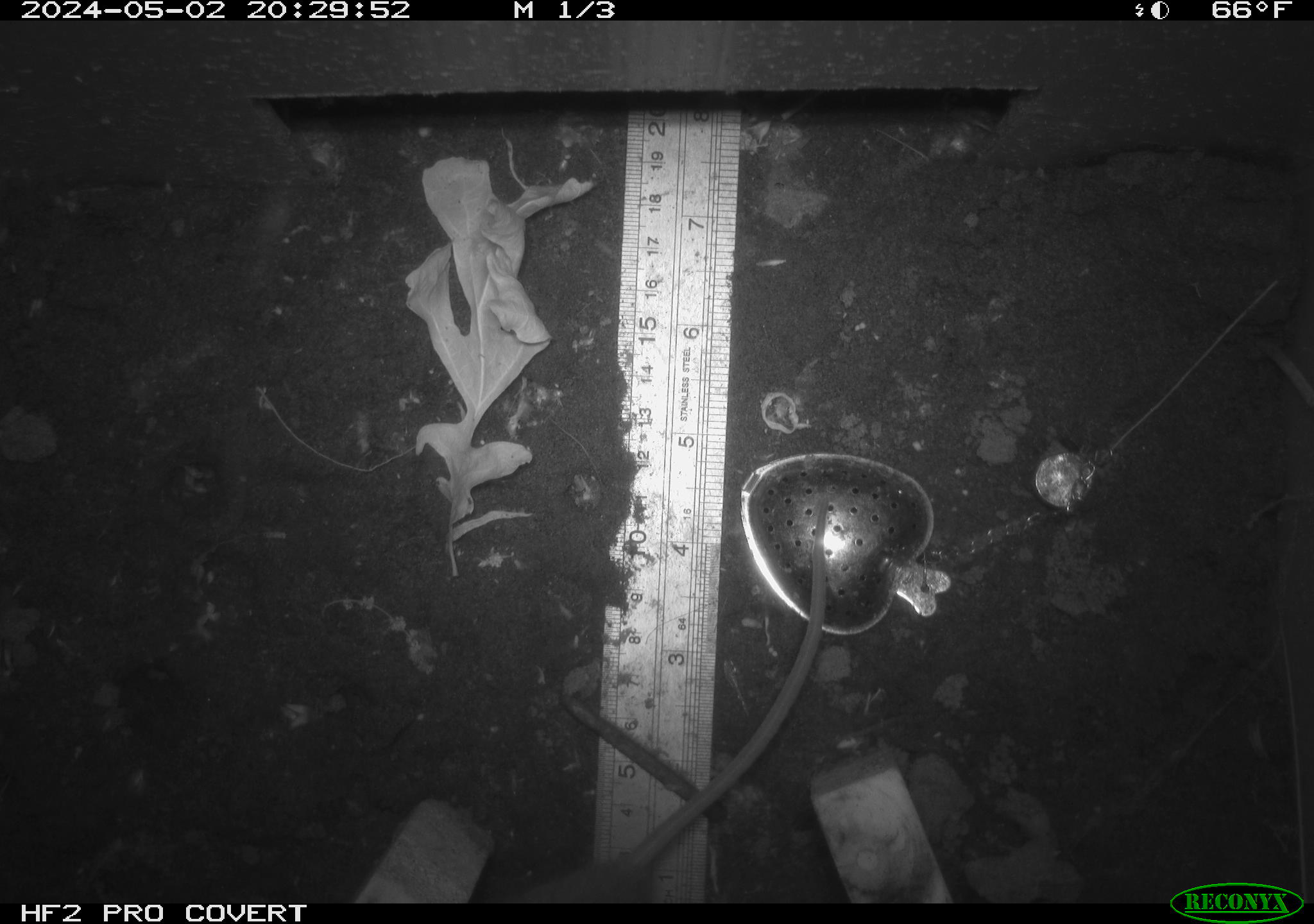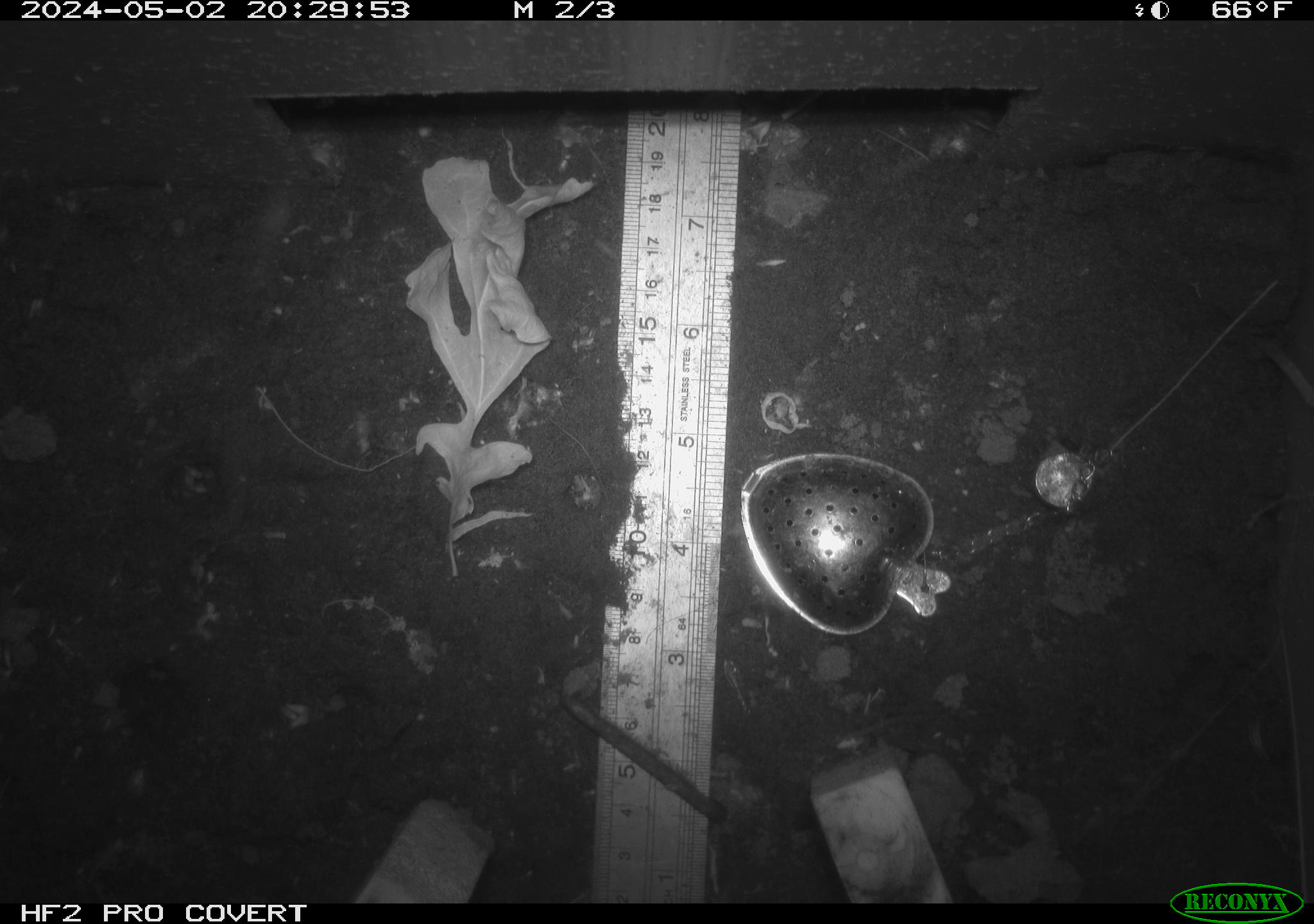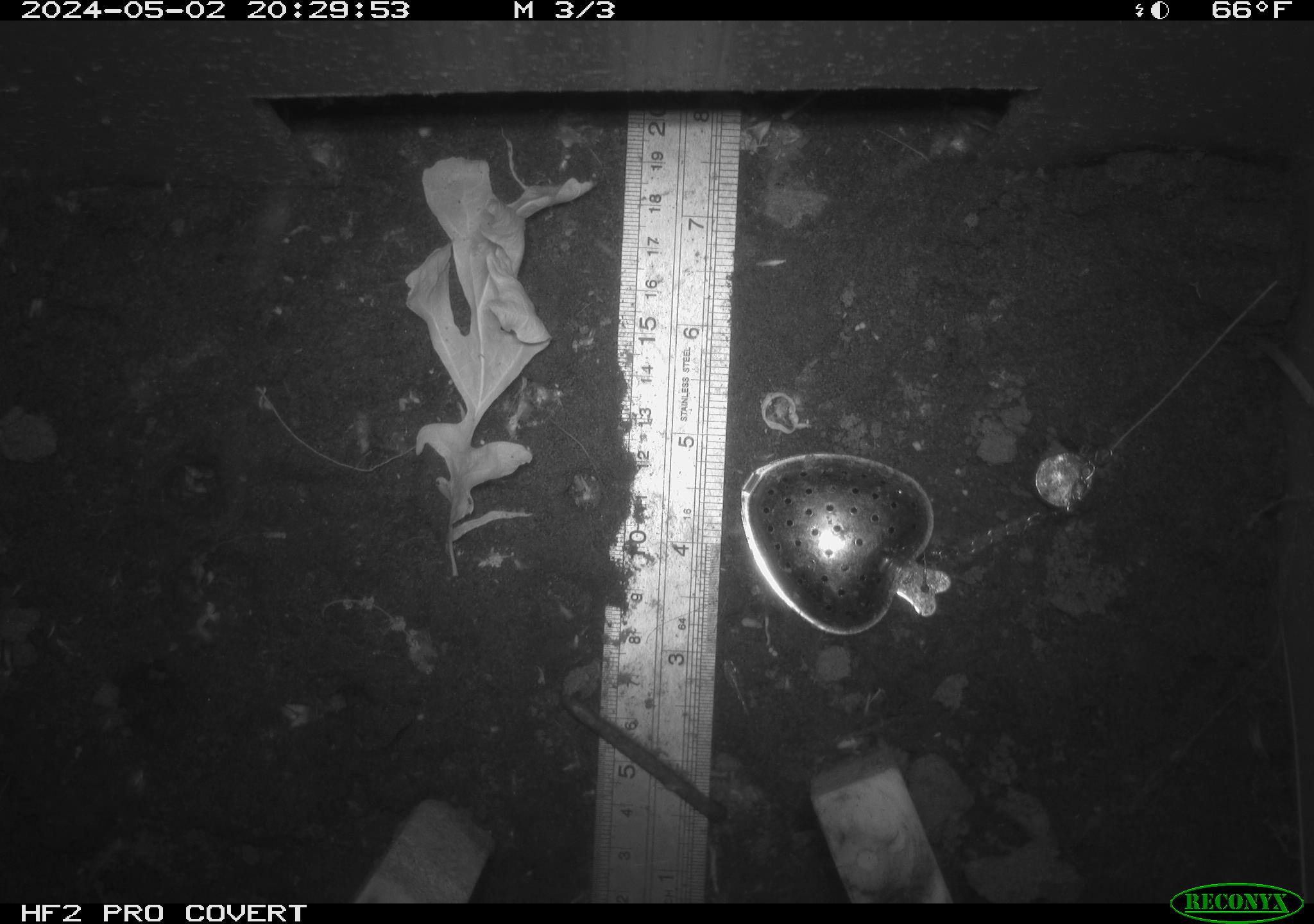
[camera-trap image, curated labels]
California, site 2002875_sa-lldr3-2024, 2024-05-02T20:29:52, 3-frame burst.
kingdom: Animalia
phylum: Chordata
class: Mammalia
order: Rodentia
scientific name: Rodentia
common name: rodent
Rodent (Rodentia).